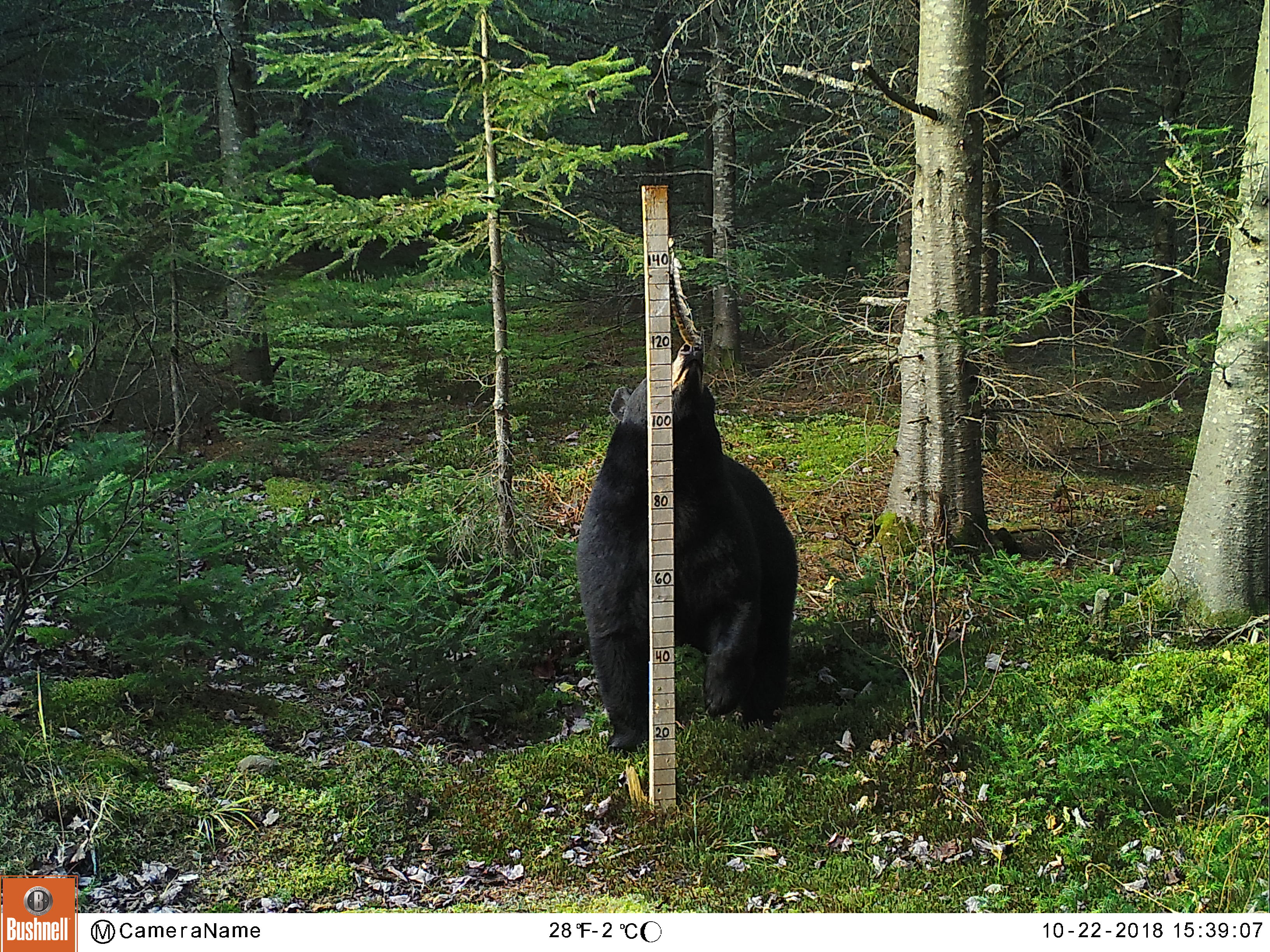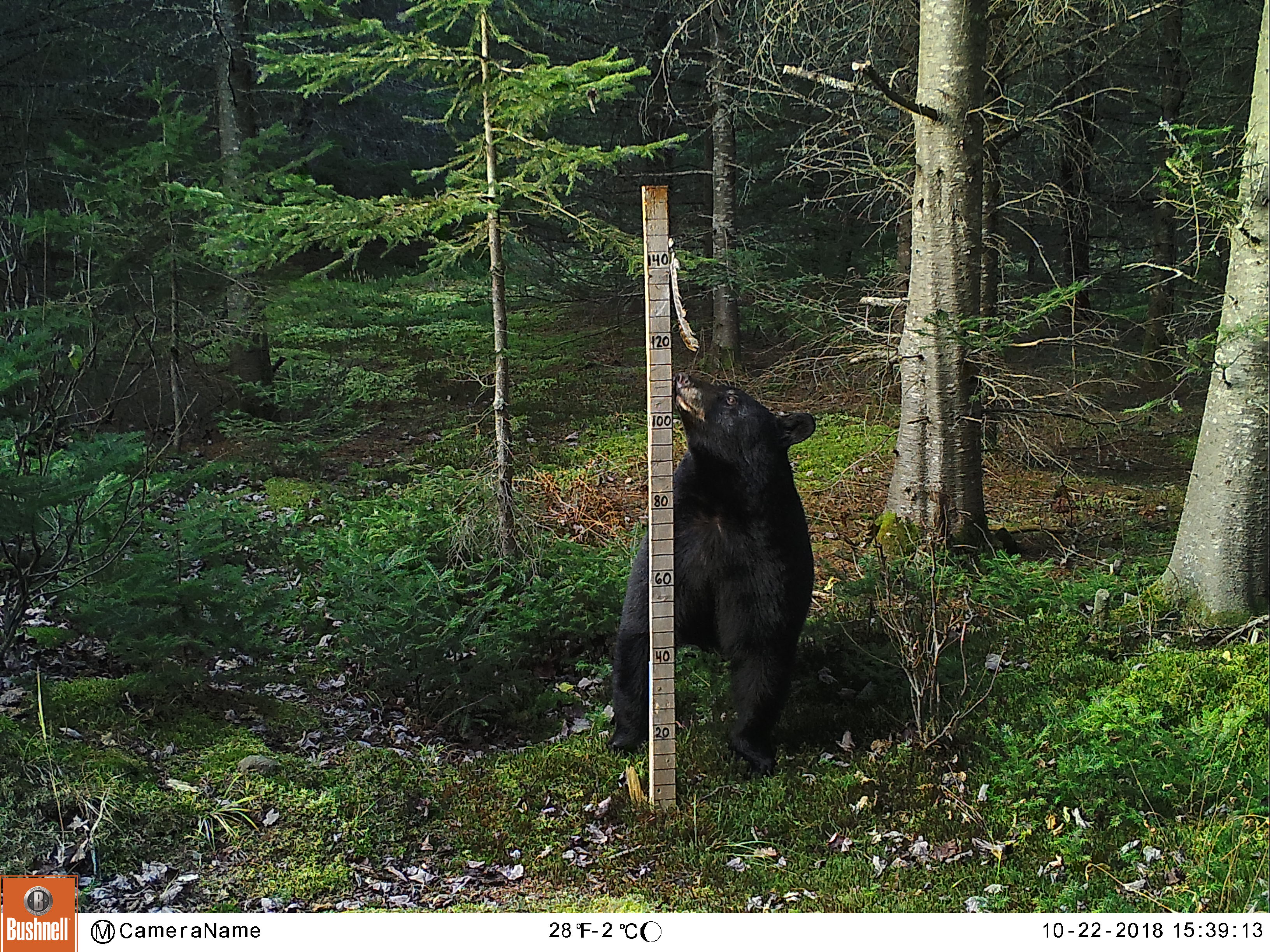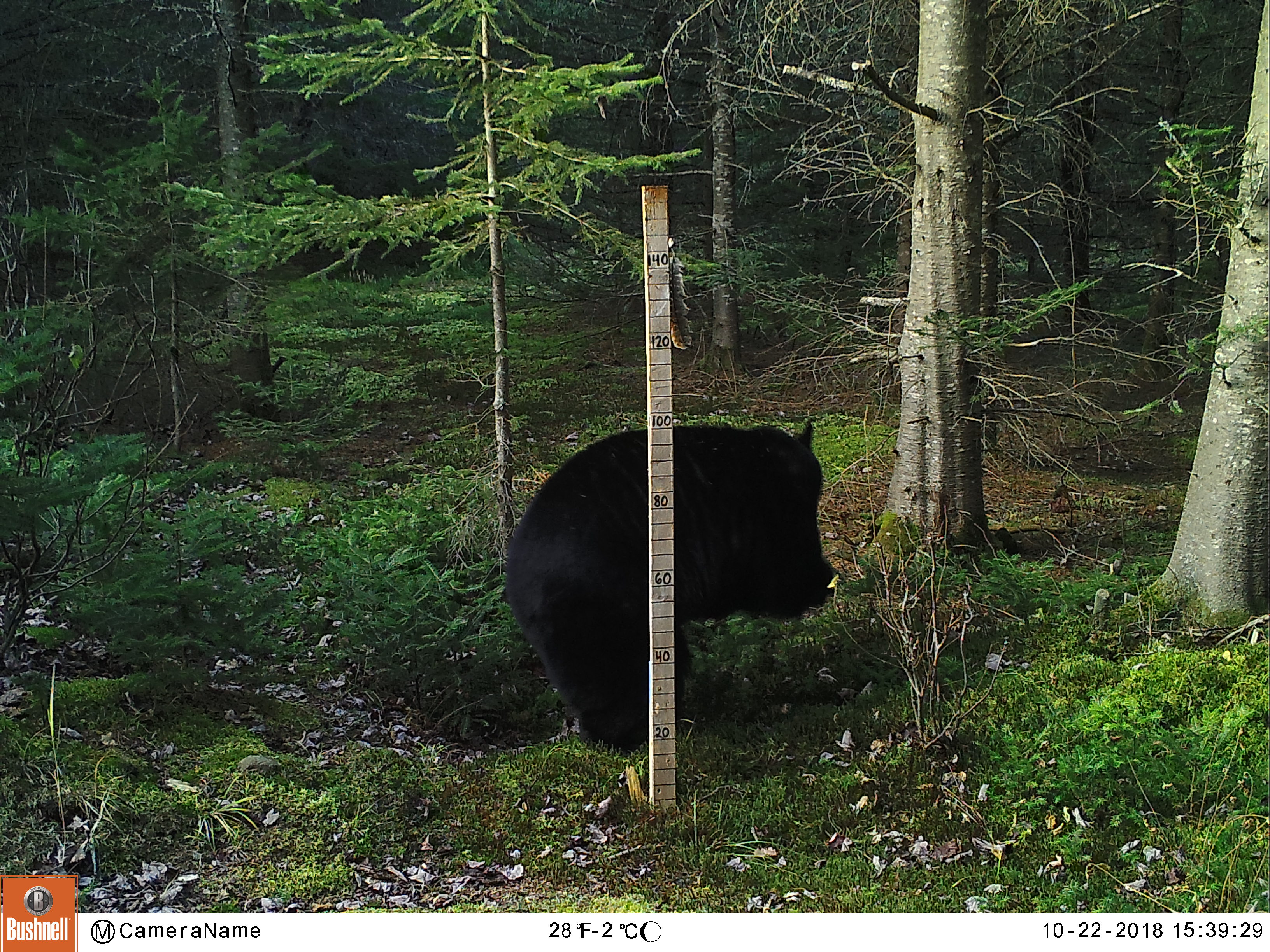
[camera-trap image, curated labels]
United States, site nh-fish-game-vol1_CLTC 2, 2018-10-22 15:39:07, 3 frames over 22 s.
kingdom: Animalia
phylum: Chordata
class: Mammalia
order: Carnivora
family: Ursidae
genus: Ursus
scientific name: Ursus americanus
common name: black bear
Black bear (Ursus americanus).